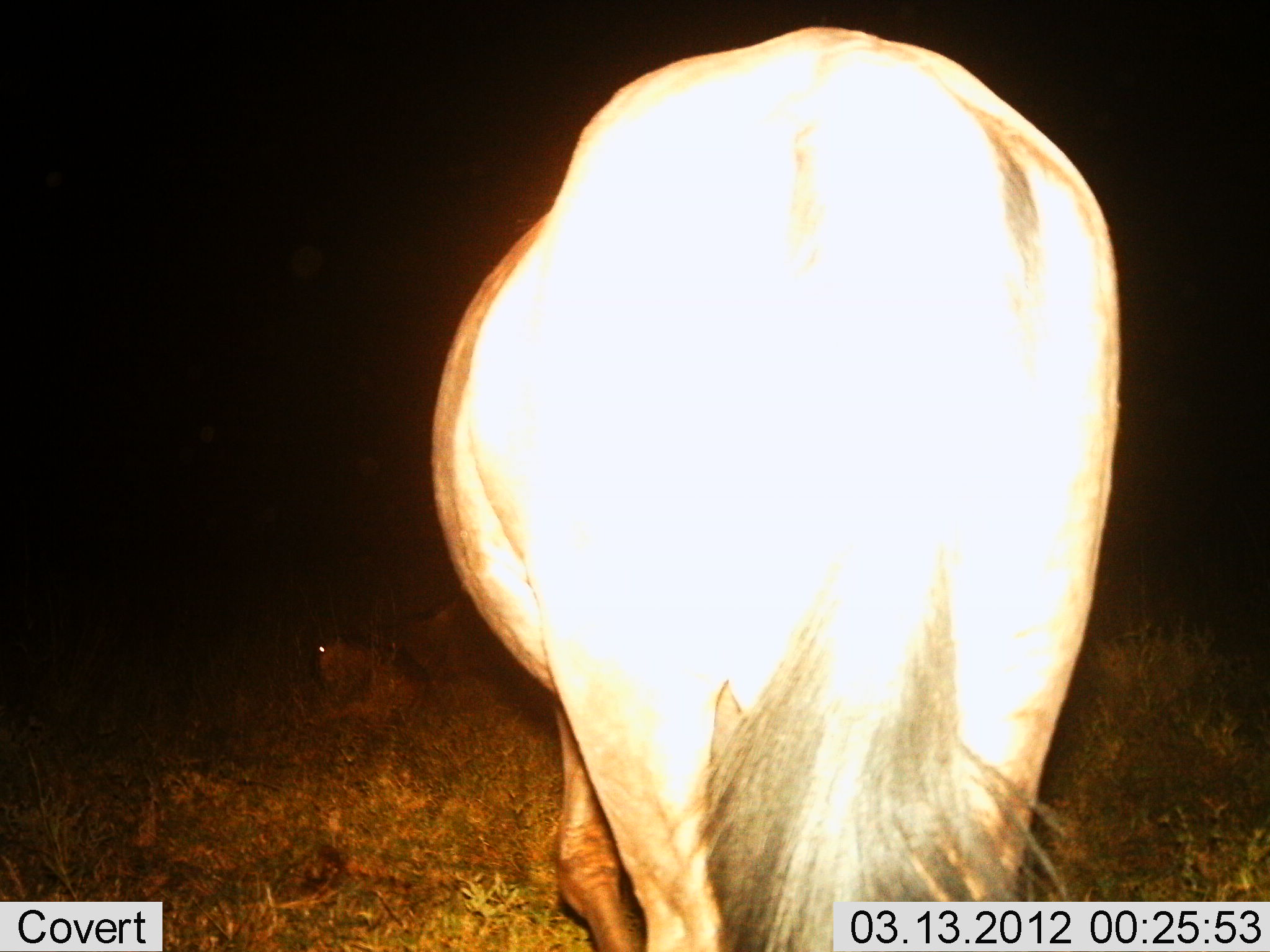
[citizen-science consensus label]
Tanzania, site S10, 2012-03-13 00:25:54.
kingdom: Animalia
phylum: Chordata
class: Mammalia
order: Artiodactyla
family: Bovidae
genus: Connochaetes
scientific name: Connochaetes taurinus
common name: blue wildebeest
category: wildebeest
Wildebeest (blue wildebeest) (Connochaetes taurinus), count 1. Behavior (volunteer vote fractions): standing 81%, resting 44%, moving 0%, interacting 0%. Young present (vote fraction): 19%. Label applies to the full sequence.